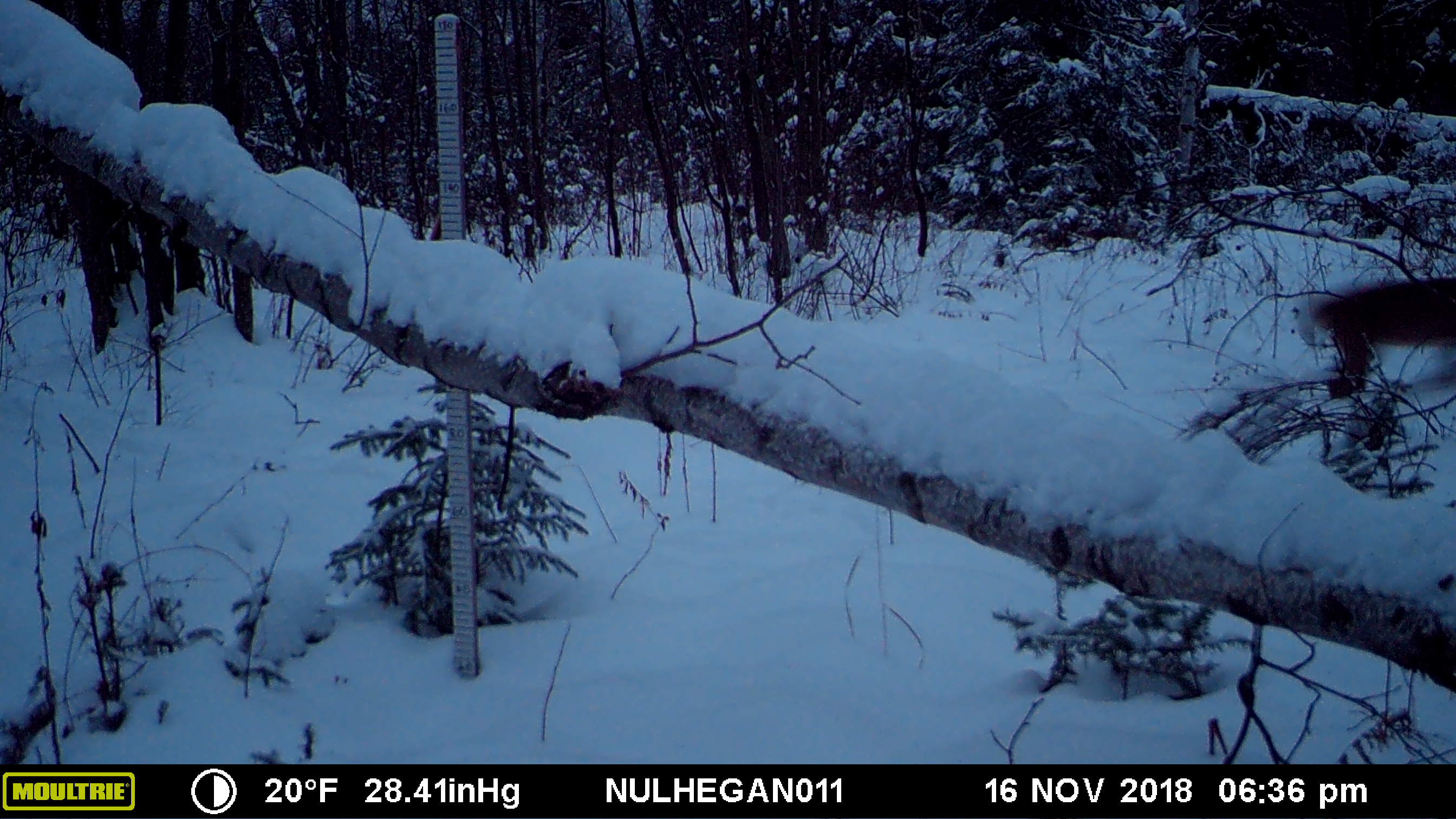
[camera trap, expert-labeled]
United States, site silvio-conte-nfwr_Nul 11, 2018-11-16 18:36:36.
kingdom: Animalia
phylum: Chordata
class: Mammalia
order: Artiodactyla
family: Cervidae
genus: Odocoileus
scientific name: Odocoileus virginianus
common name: white-tailed deer